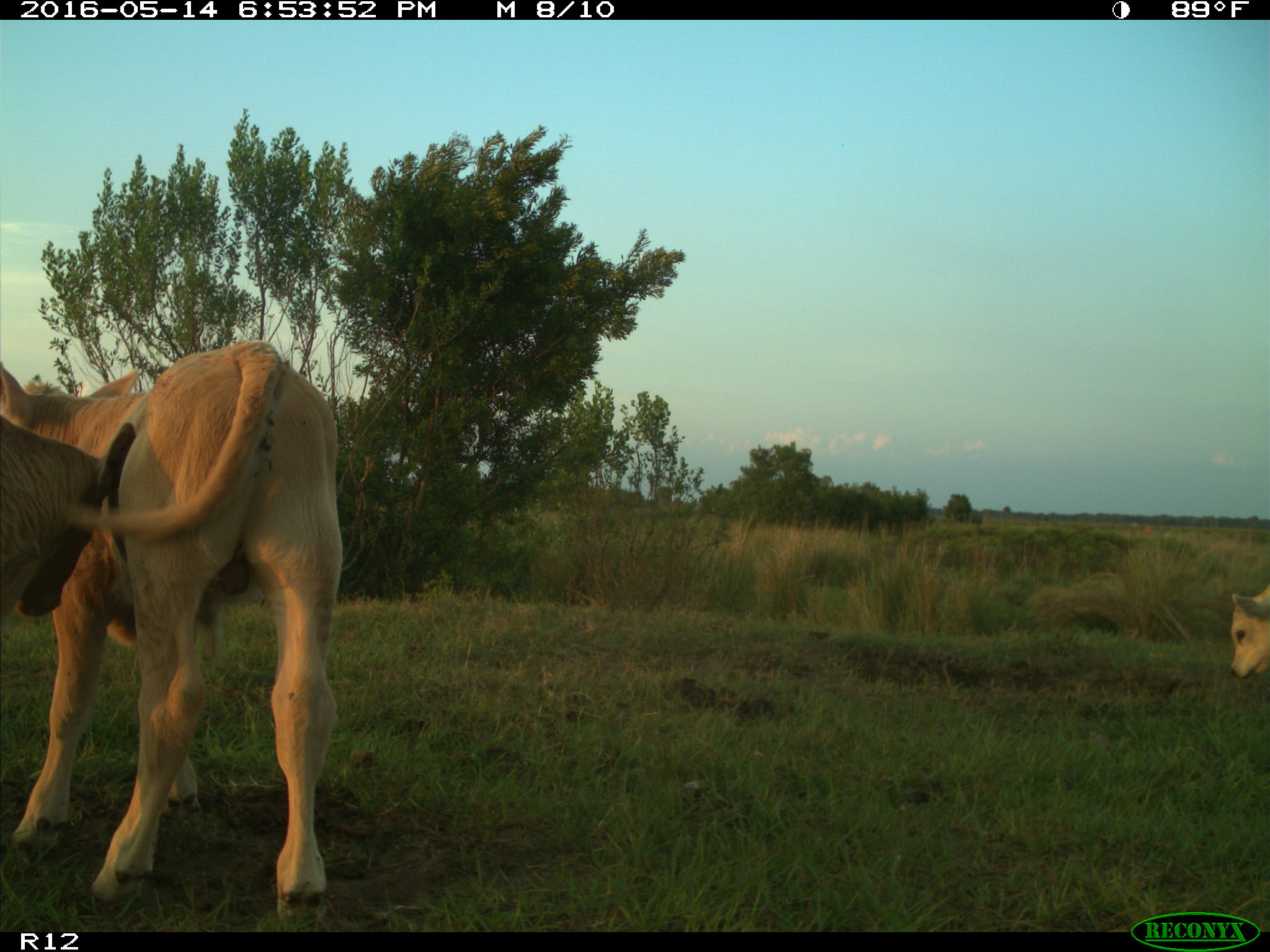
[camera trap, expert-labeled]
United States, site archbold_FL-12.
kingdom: Animalia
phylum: Chordata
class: Mammalia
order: Artiodactyla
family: Bovidae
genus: Bos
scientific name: Bos taurus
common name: domestic cow